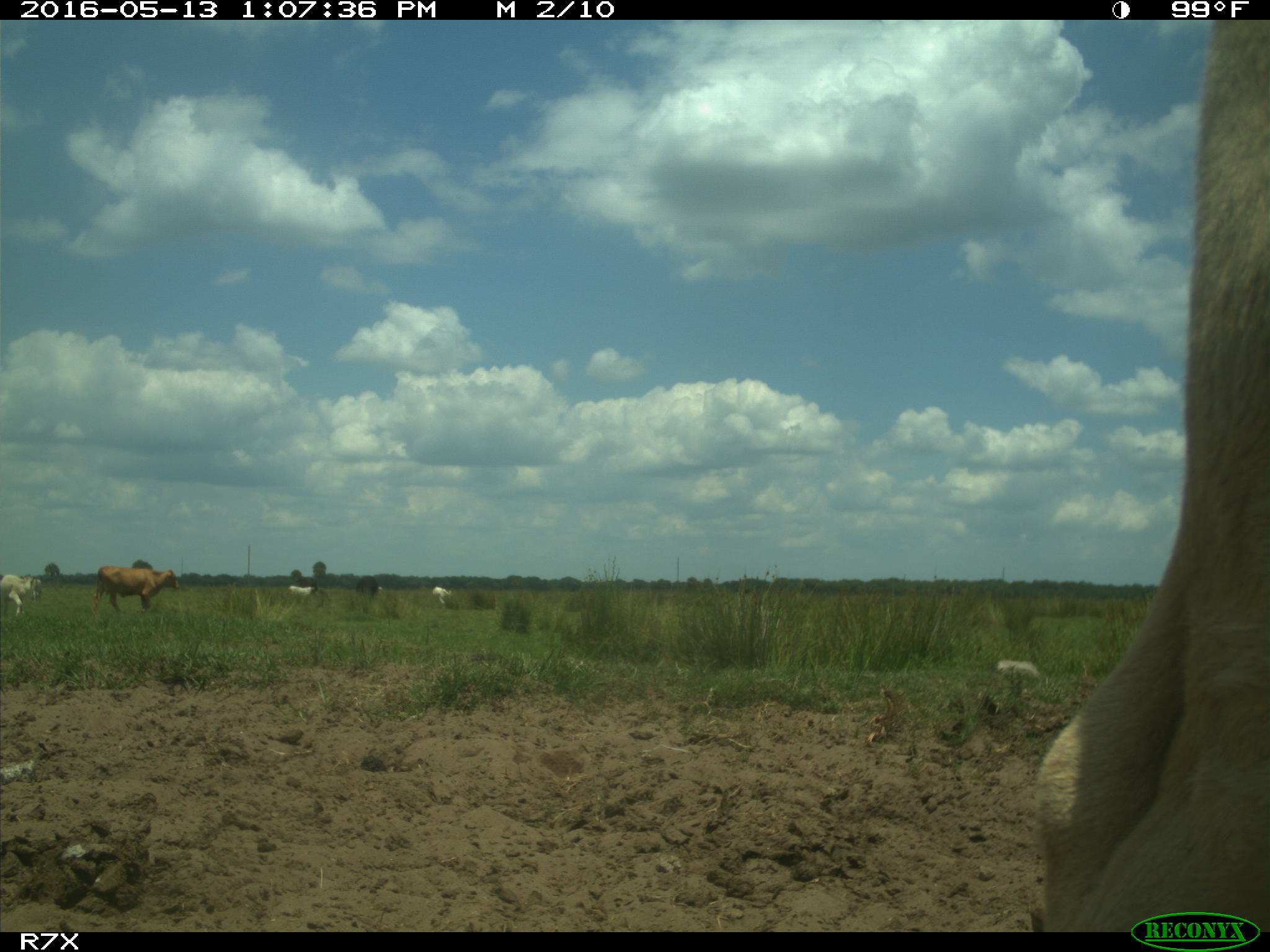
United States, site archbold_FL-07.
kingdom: Animalia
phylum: Chordata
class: Mammalia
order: Artiodactyla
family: Bovidae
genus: Bos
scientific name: Bos taurus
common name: domestic cow